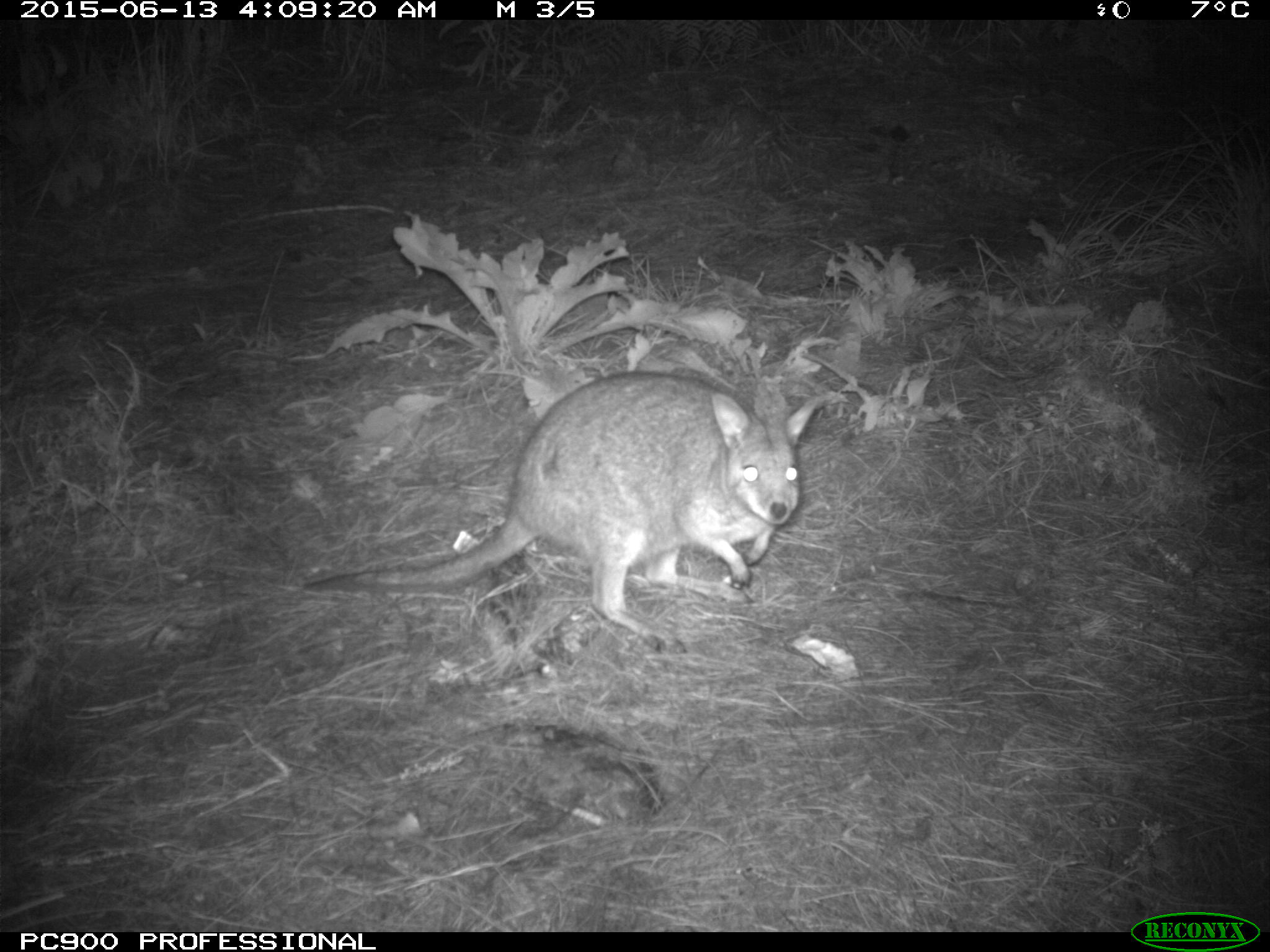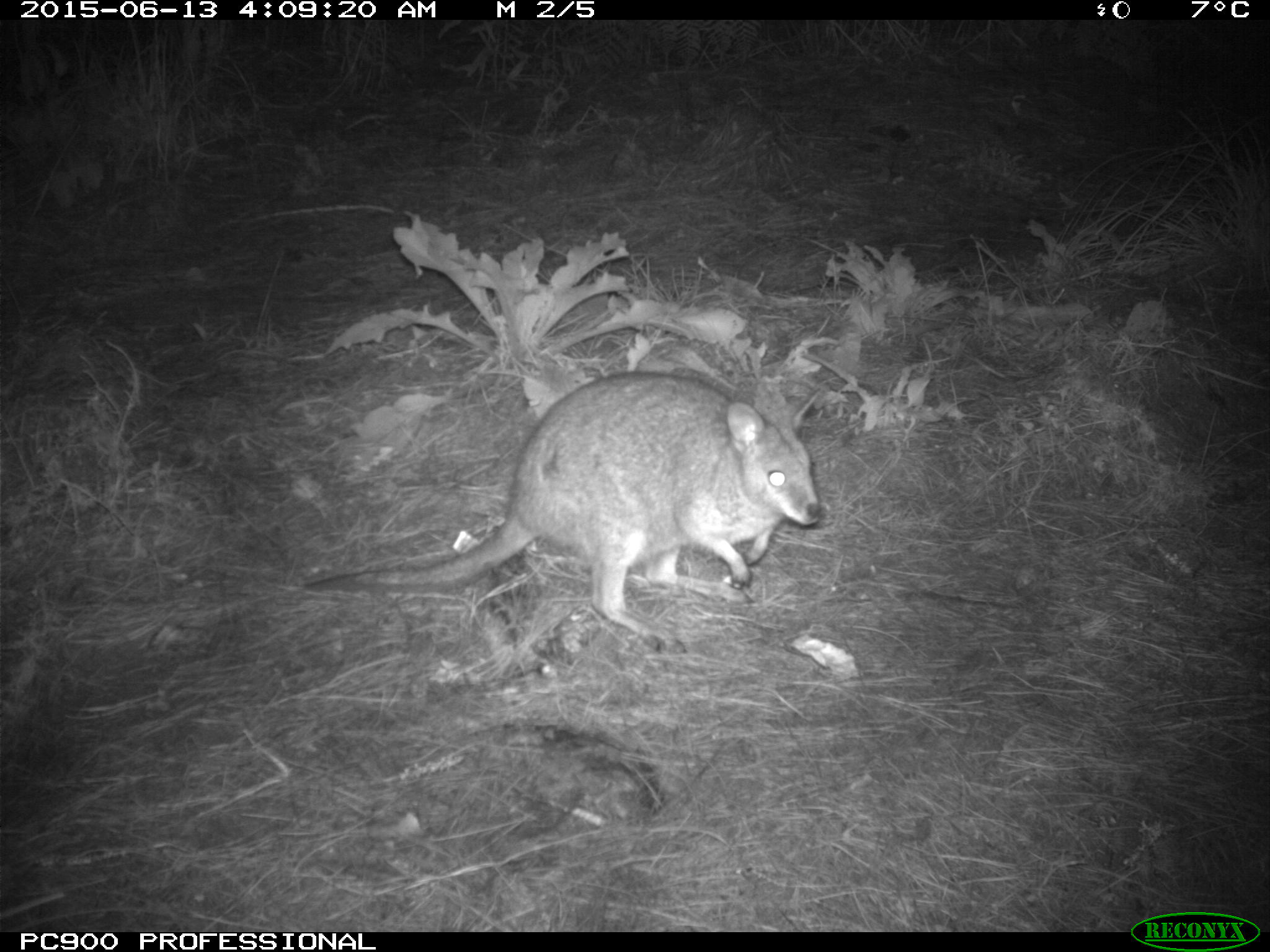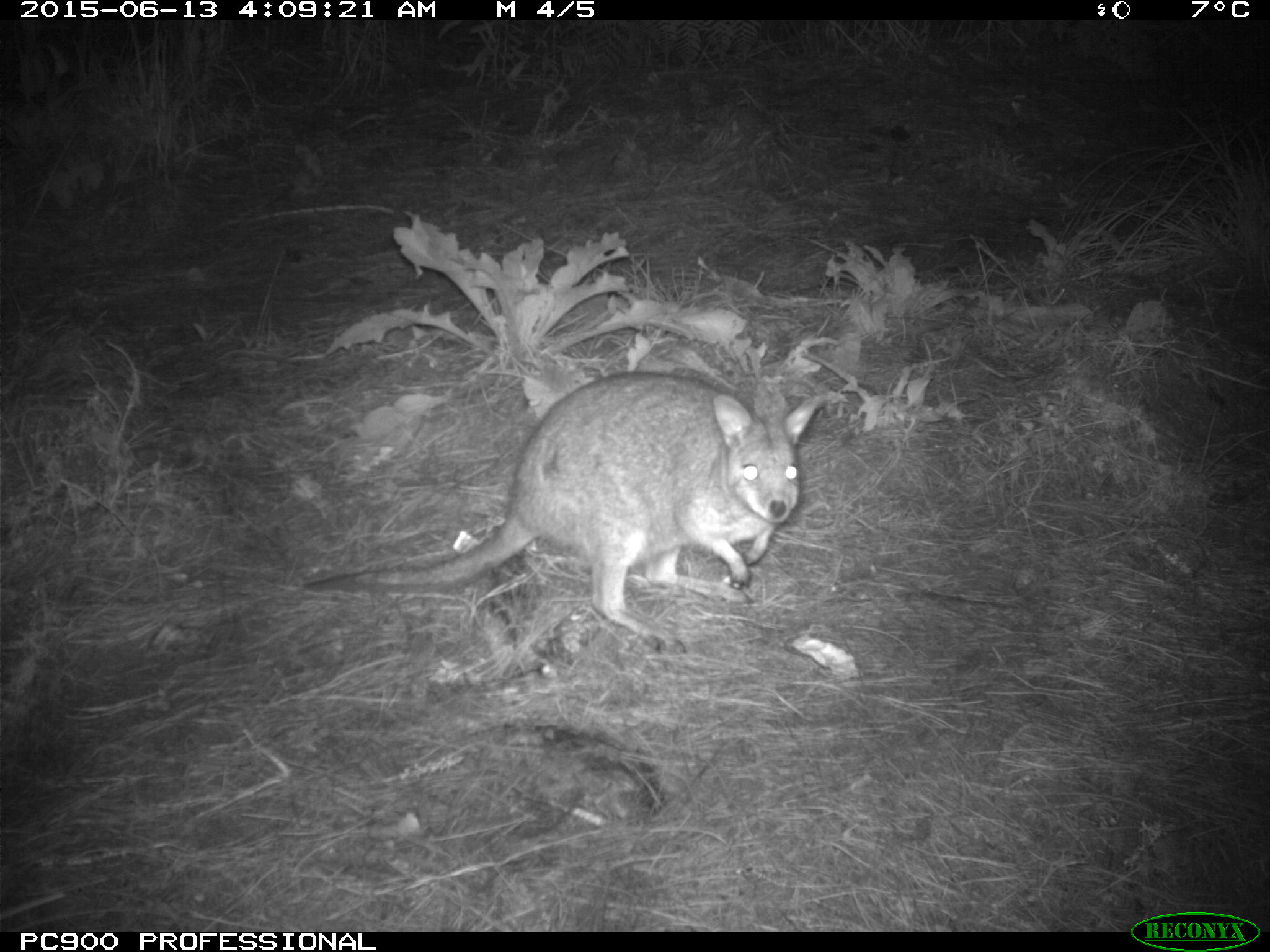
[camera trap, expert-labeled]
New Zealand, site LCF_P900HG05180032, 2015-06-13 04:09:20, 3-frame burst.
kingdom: Animalia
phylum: Chordata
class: Mammalia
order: Diprotodontia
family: Macropodidae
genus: Notamacropus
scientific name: Notamacropus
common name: wallaby